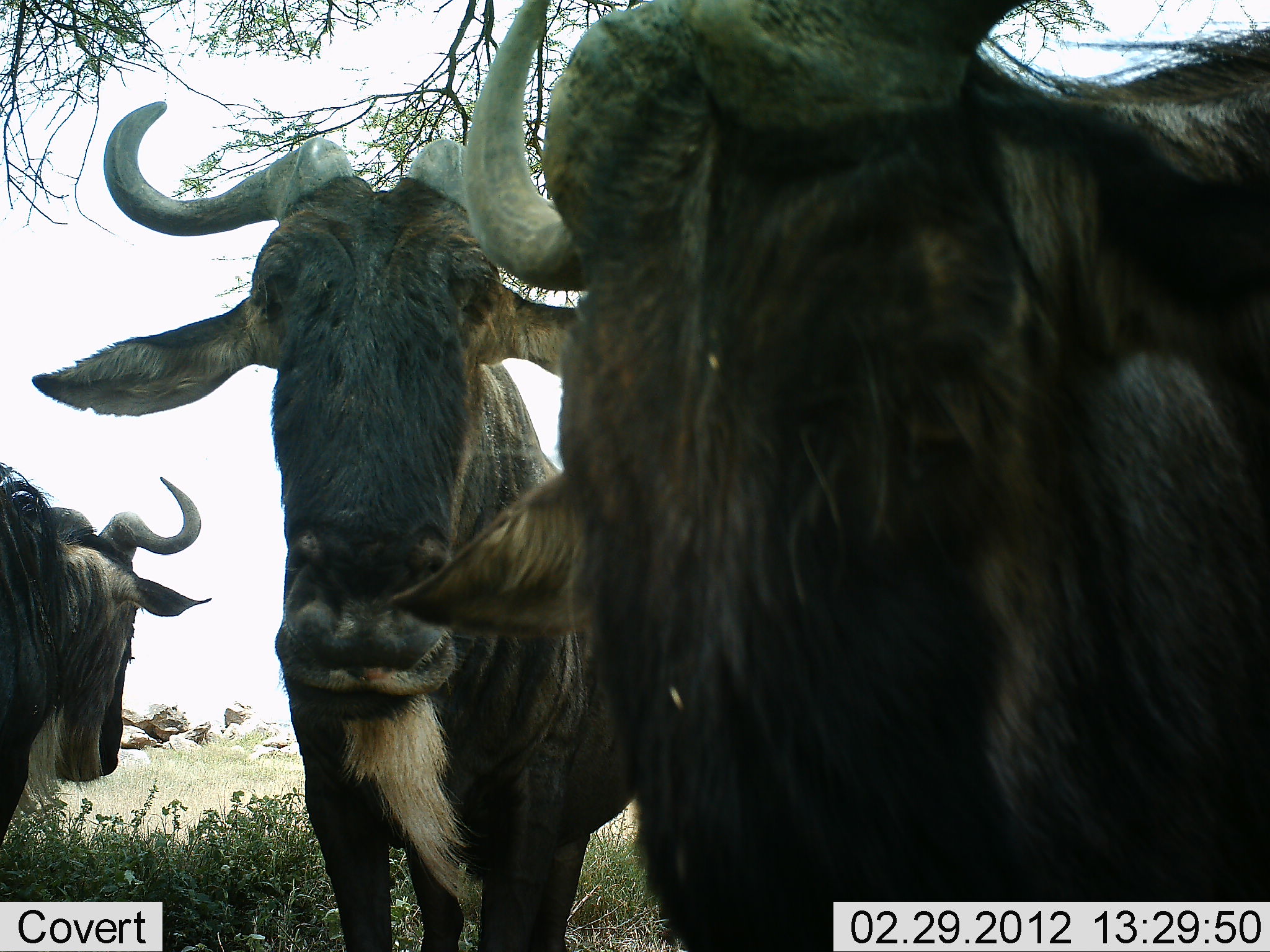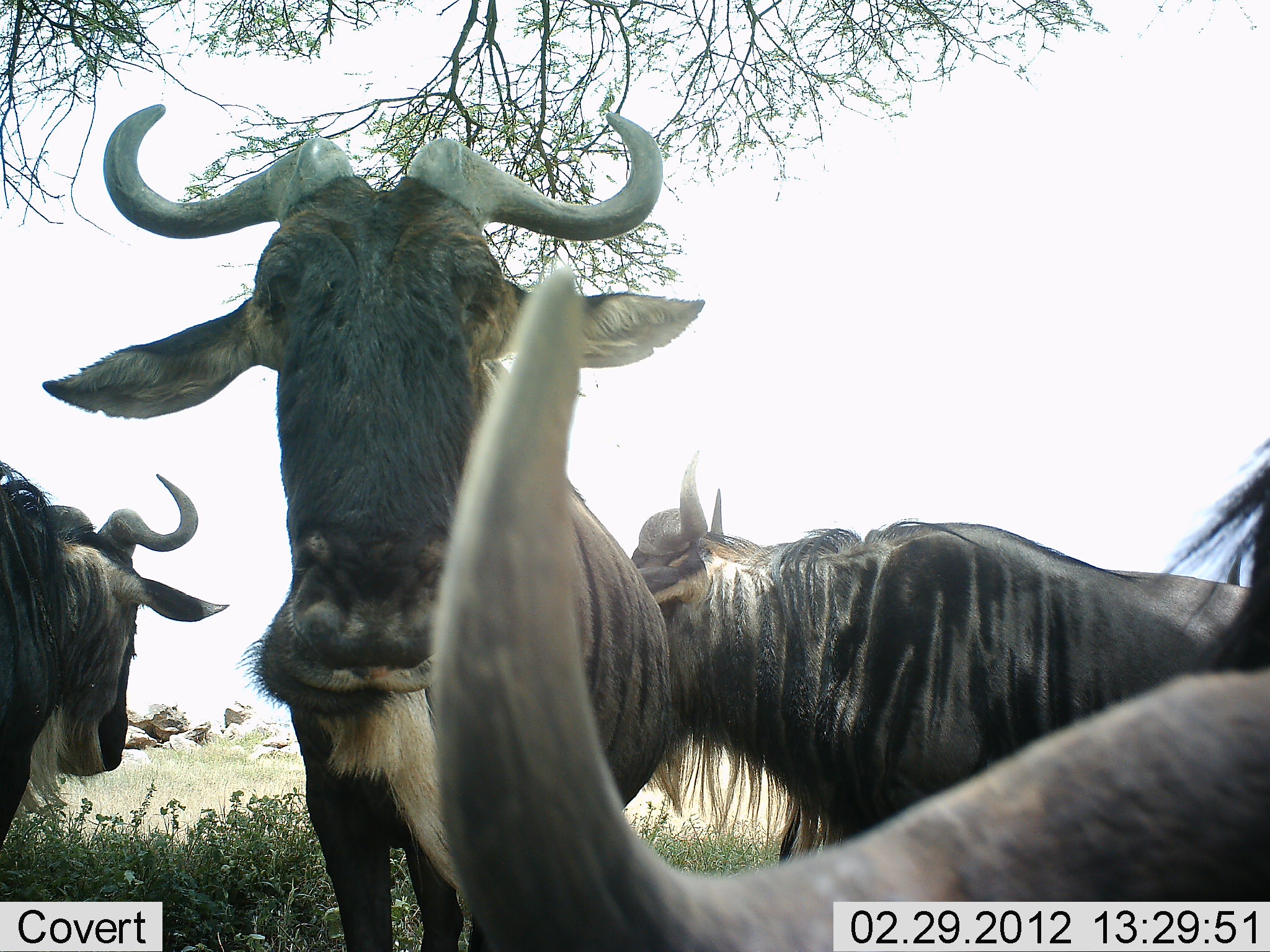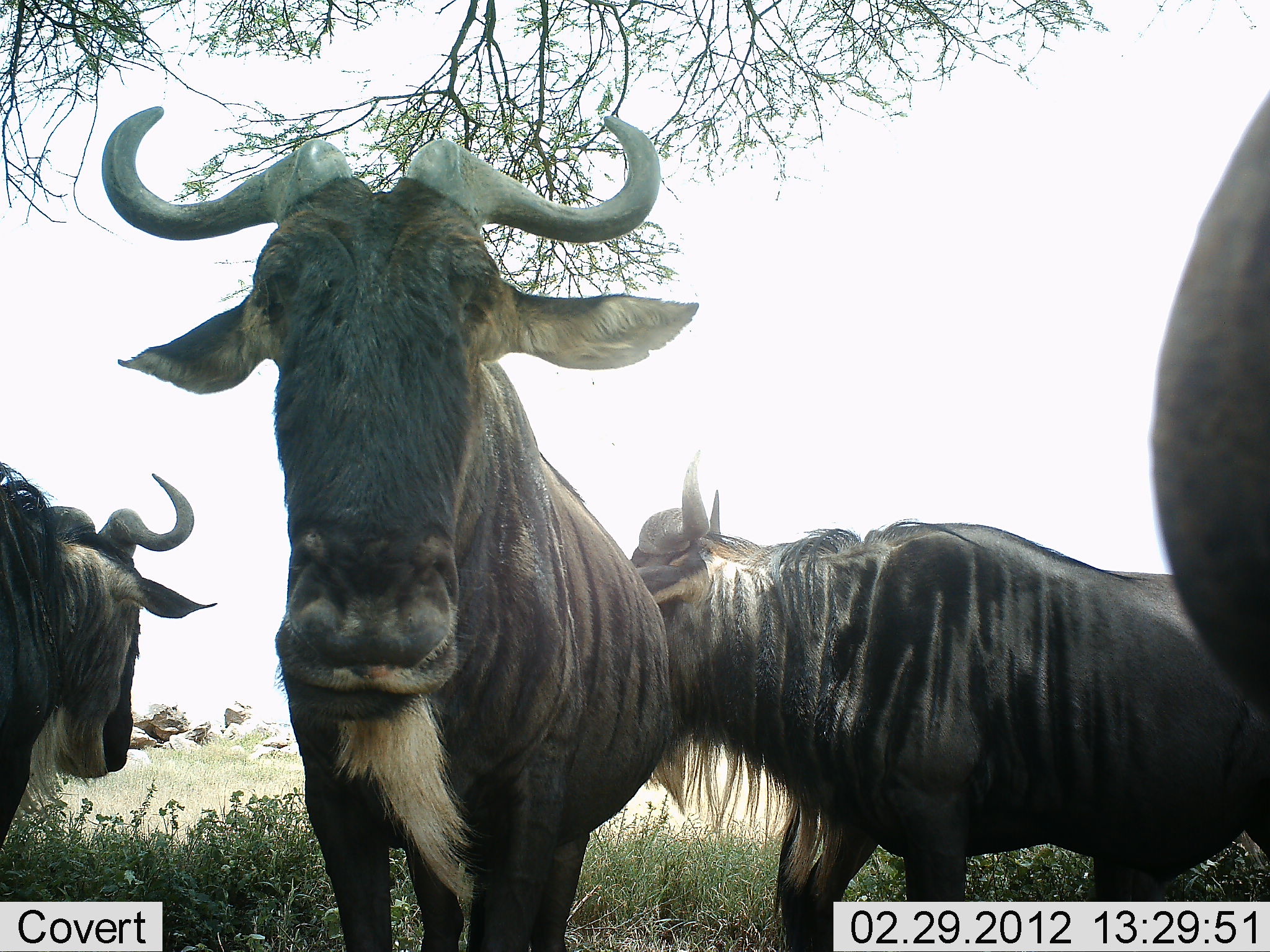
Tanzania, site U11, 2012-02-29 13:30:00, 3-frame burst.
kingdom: Animalia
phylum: Chordata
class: Mammalia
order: Artiodactyla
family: Bovidae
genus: Connochaetes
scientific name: Connochaetes taurinus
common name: blue wildebeest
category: wildebeest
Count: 4.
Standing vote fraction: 89%.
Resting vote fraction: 19%.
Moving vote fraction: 7%.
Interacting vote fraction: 7%.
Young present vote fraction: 0%.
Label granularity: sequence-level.